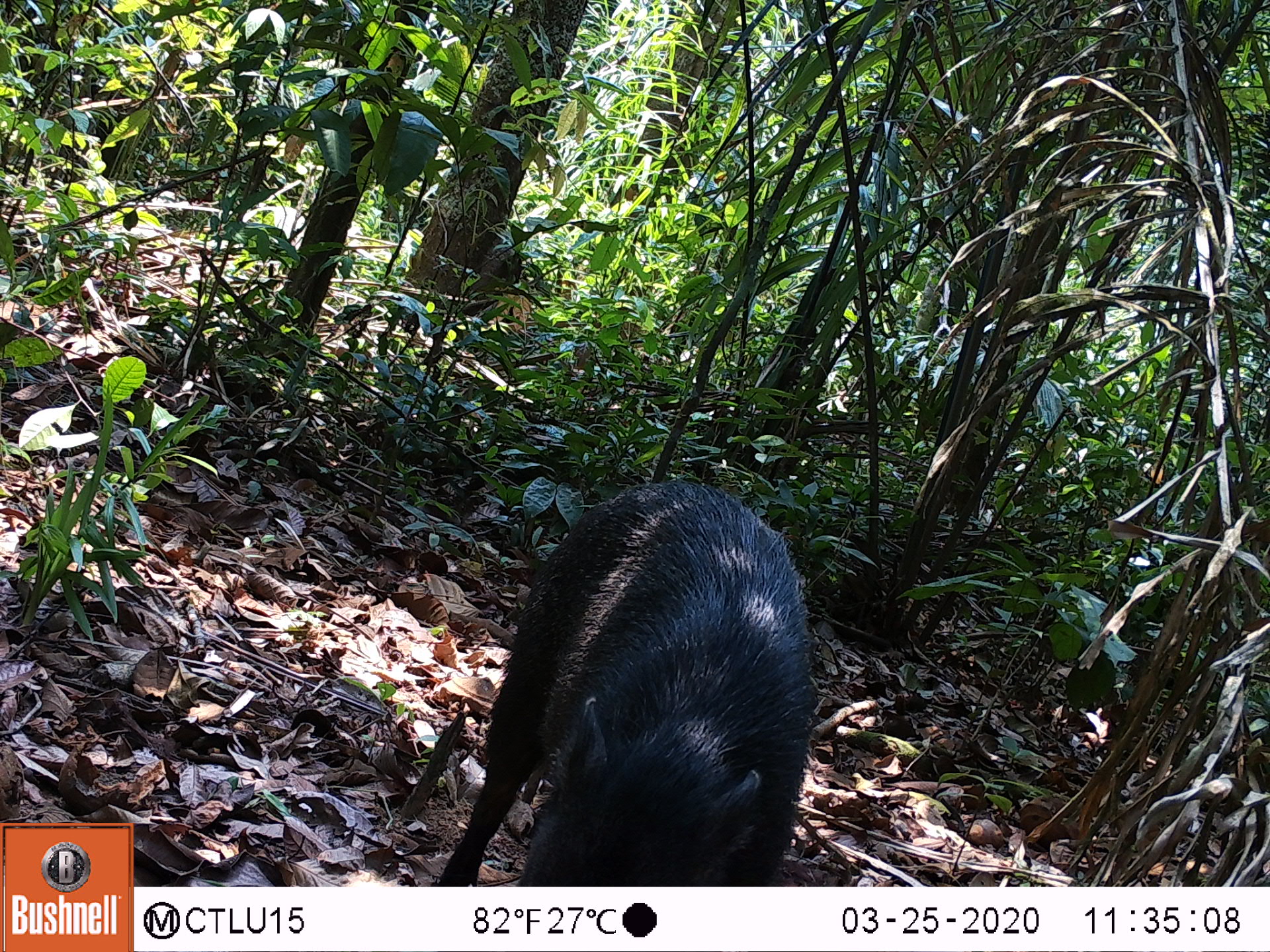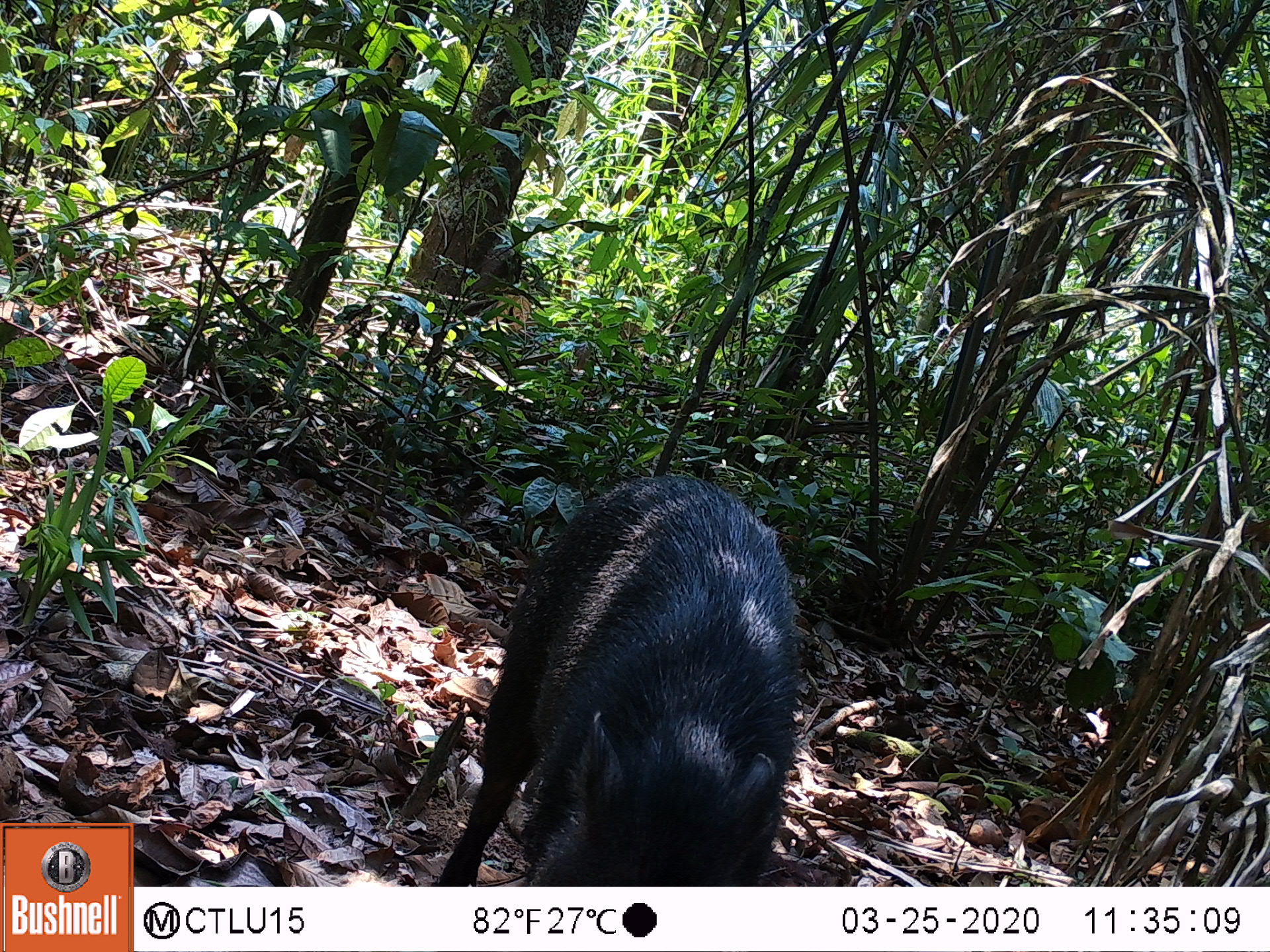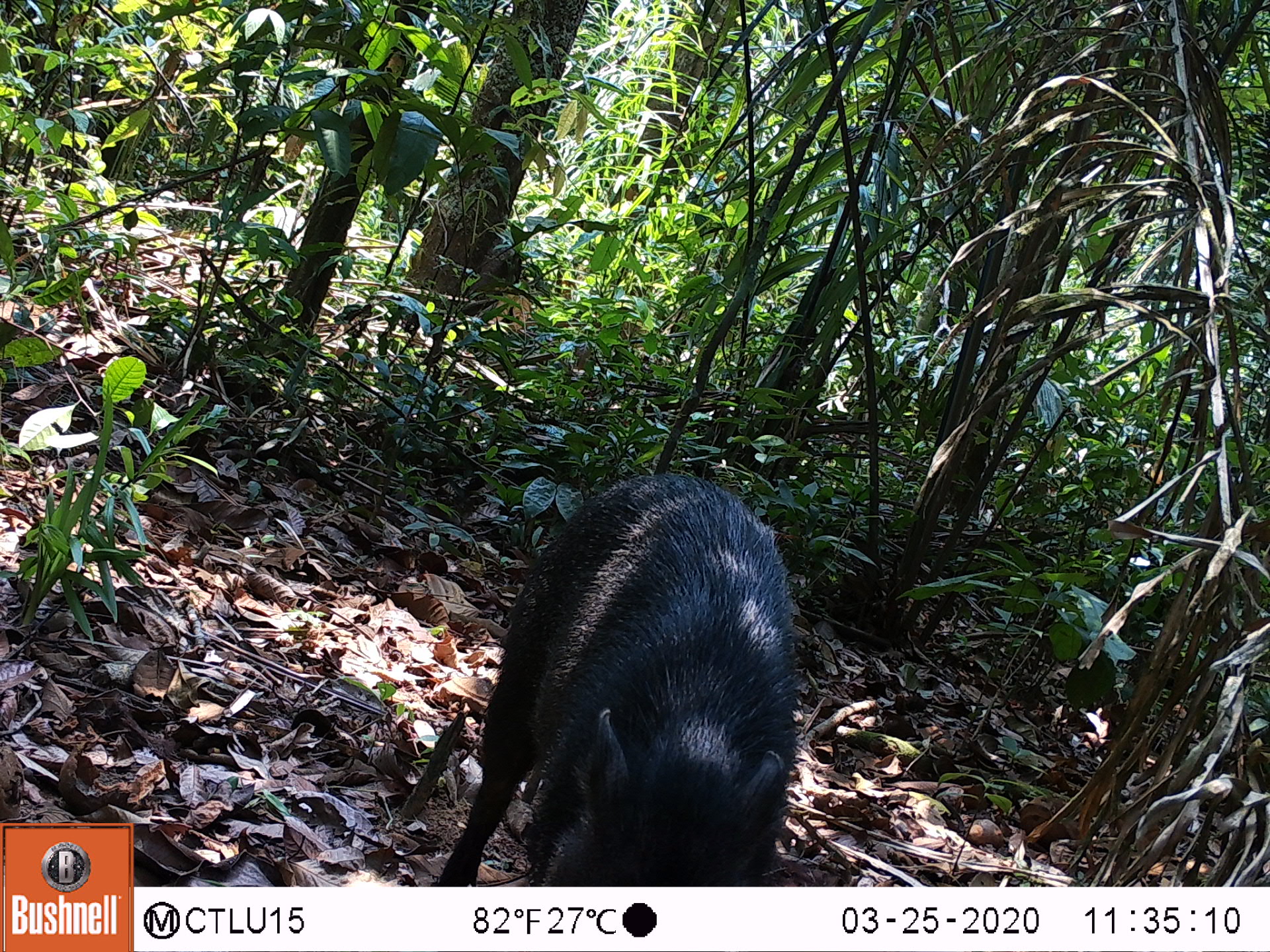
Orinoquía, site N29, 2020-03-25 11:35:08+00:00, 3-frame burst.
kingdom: Animalia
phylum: Chordata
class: Mammalia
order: Artiodactyla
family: Tayassuidae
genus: Pecari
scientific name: Pecari tajacu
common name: collared peccary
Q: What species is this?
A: Collared peccary (Pecari tajacu).